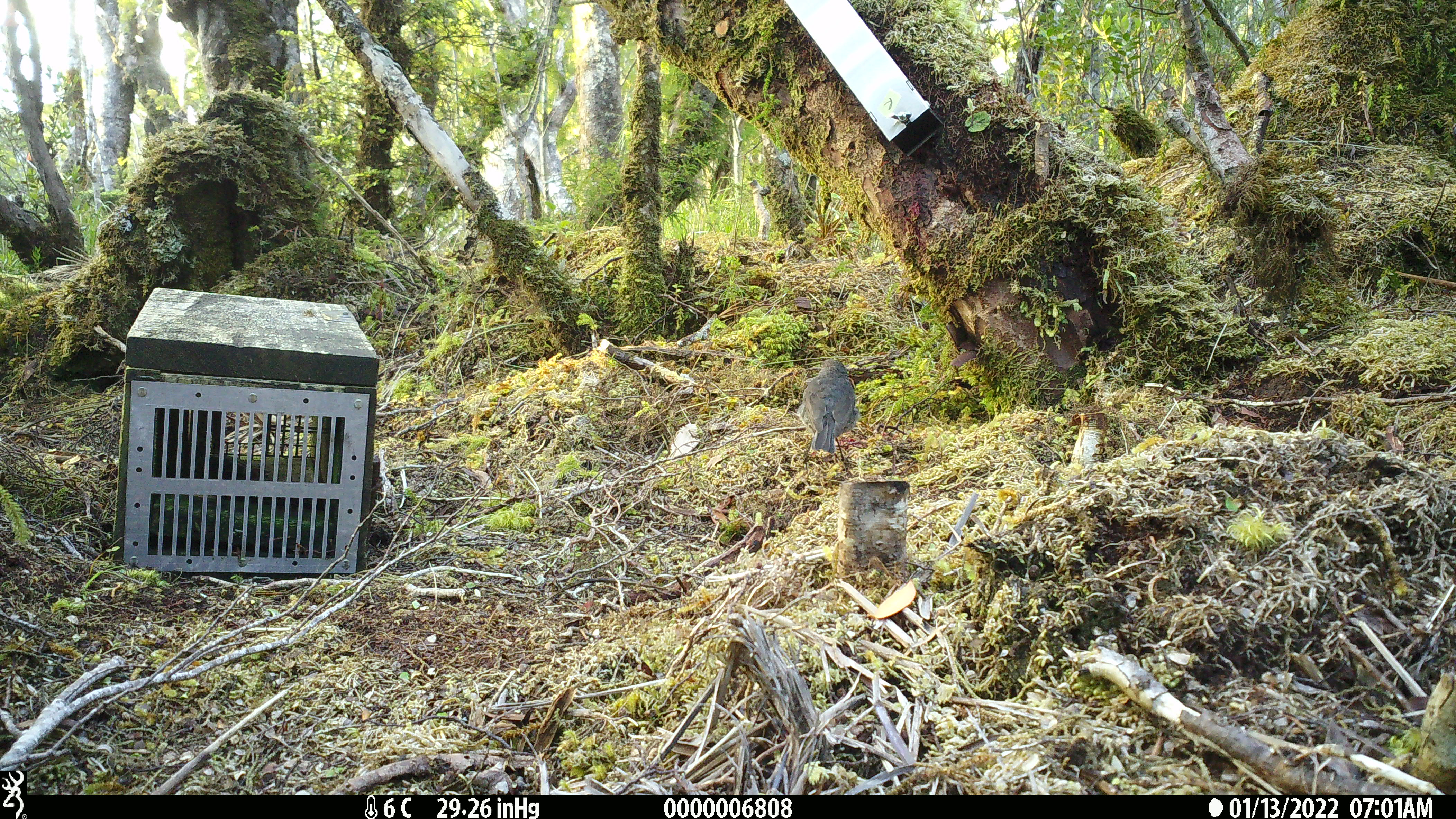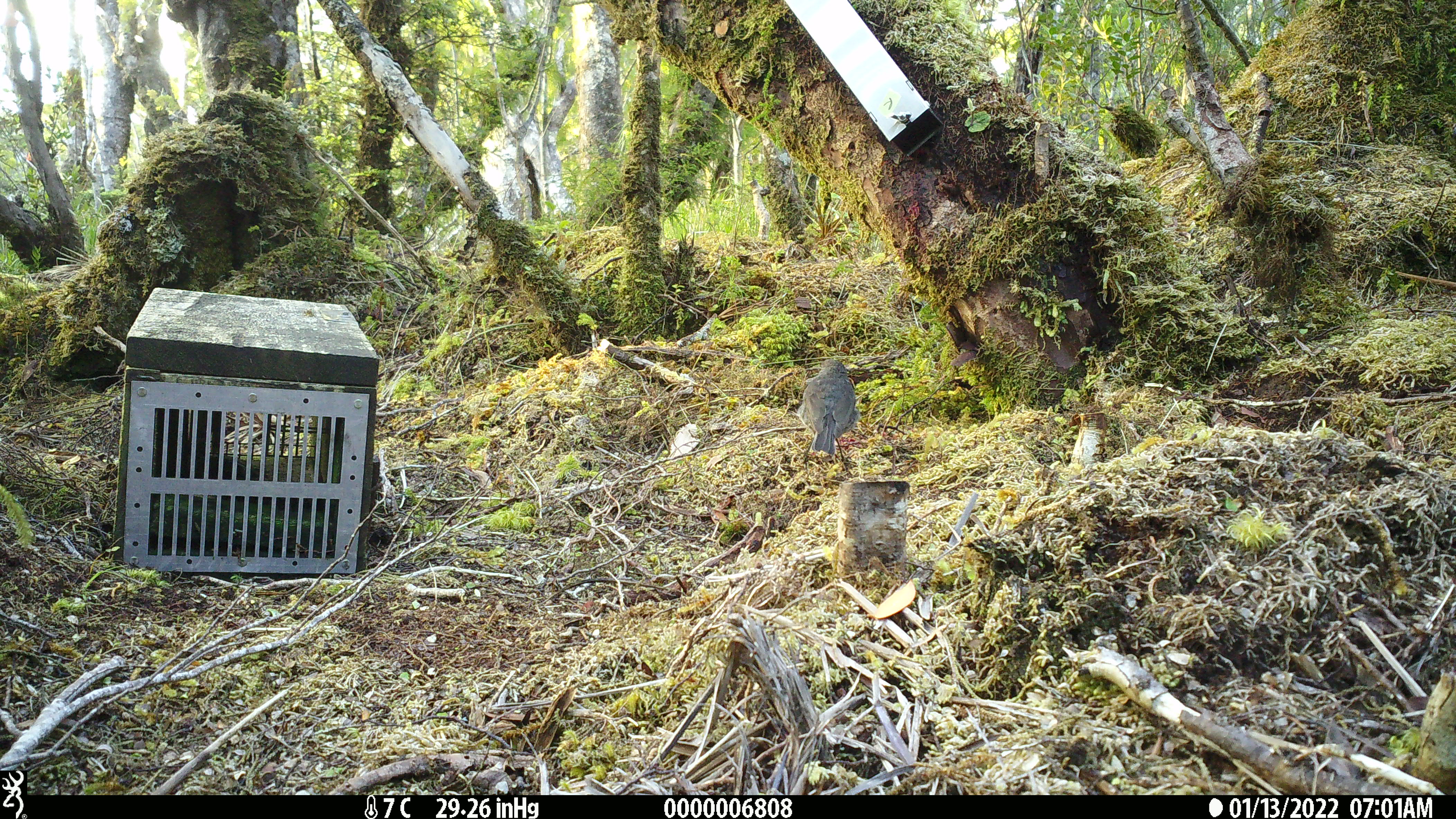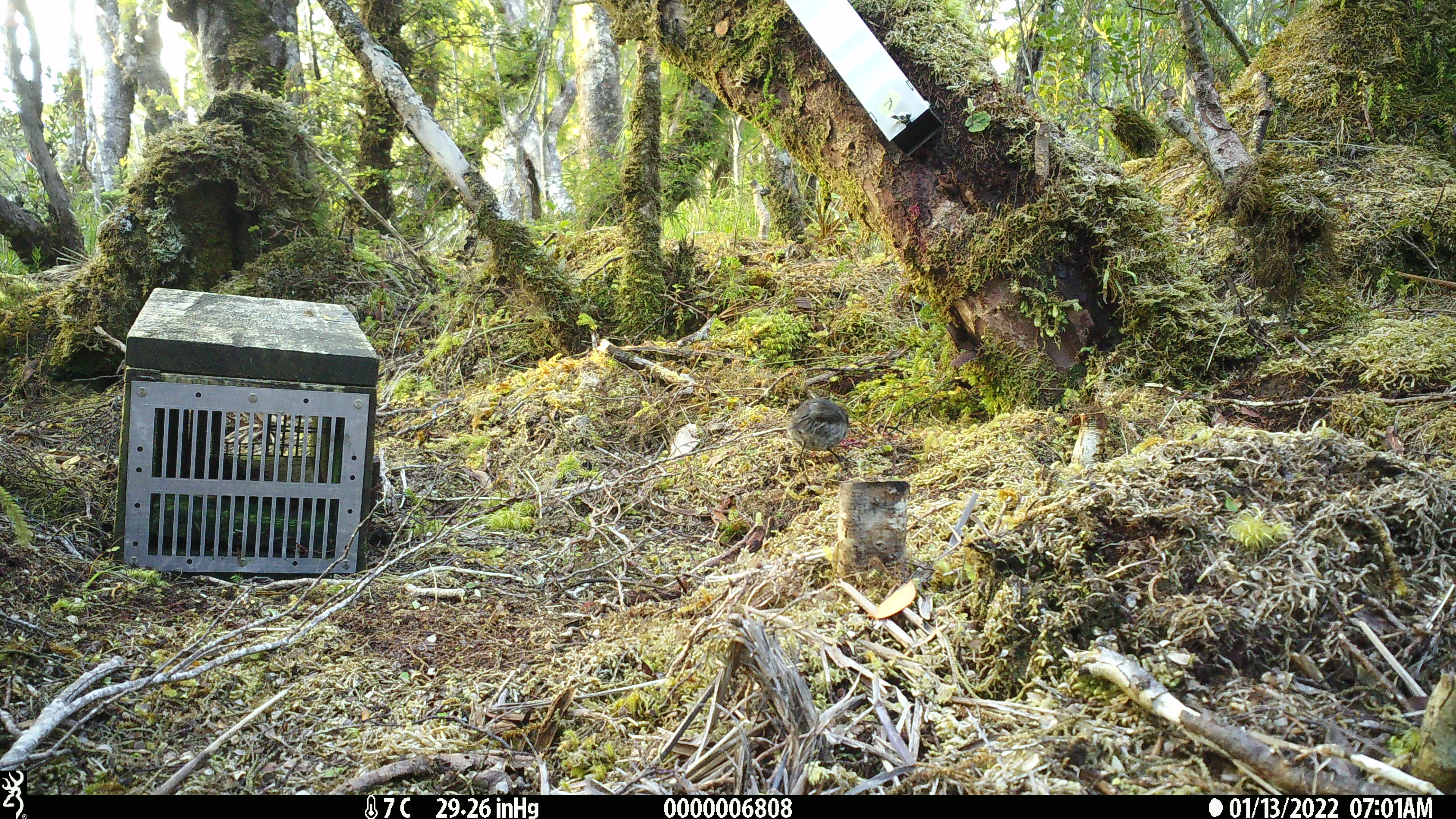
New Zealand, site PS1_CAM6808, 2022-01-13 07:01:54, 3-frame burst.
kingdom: Animalia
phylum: Chordata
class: Aves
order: Passeriformes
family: Petroicidae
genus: Petroica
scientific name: Petroica australis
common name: new zealand robin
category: robin